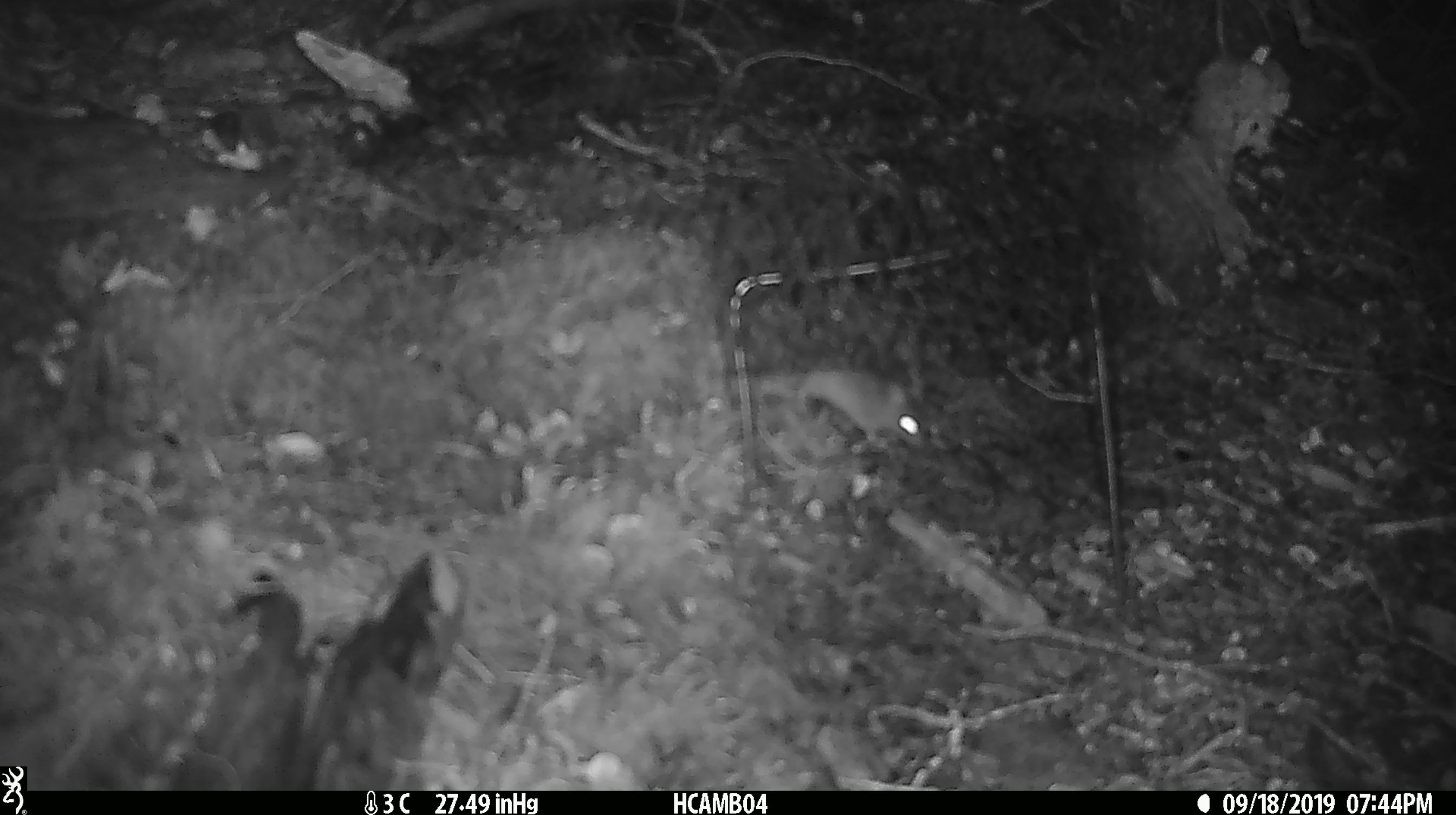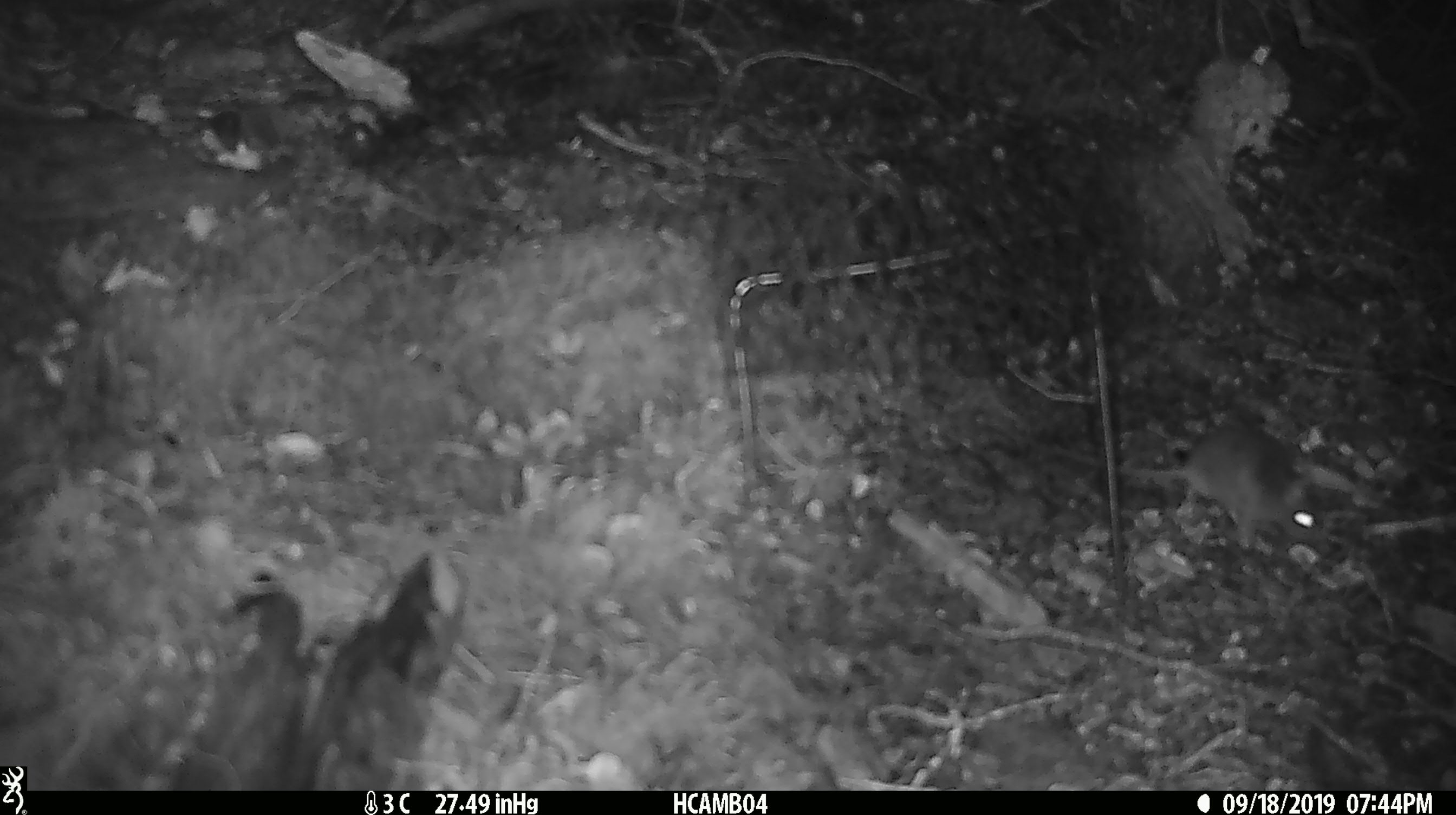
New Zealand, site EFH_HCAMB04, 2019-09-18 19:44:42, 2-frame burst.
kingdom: Animalia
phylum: Chordata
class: Mammalia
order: Rodentia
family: Muridae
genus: Mus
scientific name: Mus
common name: mouse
Mouse (Mus).